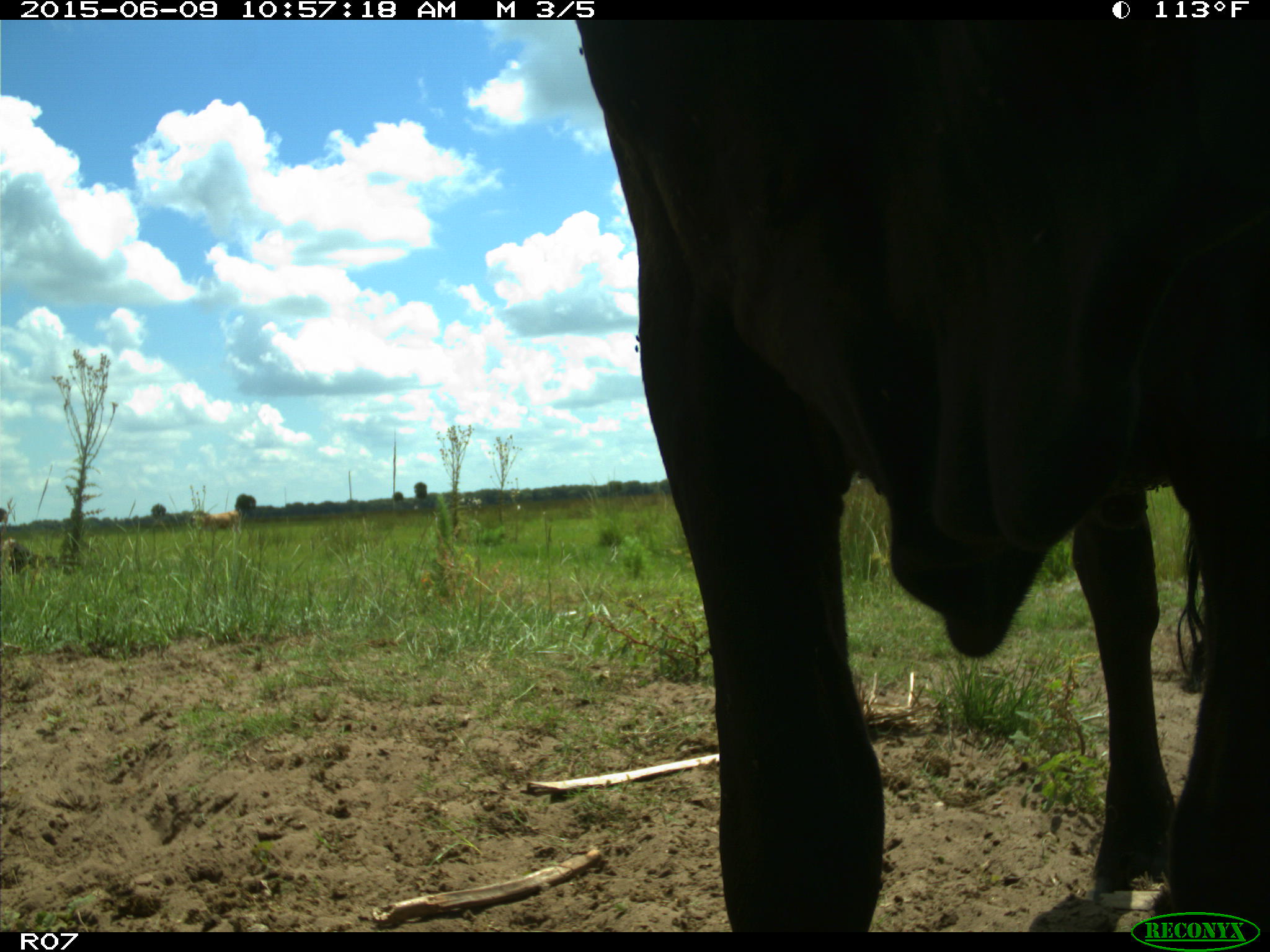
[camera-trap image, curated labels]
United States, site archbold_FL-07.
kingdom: Animalia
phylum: Chordata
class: Mammalia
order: Artiodactyla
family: Bovidae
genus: Bos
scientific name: Bos taurus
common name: domestic cow